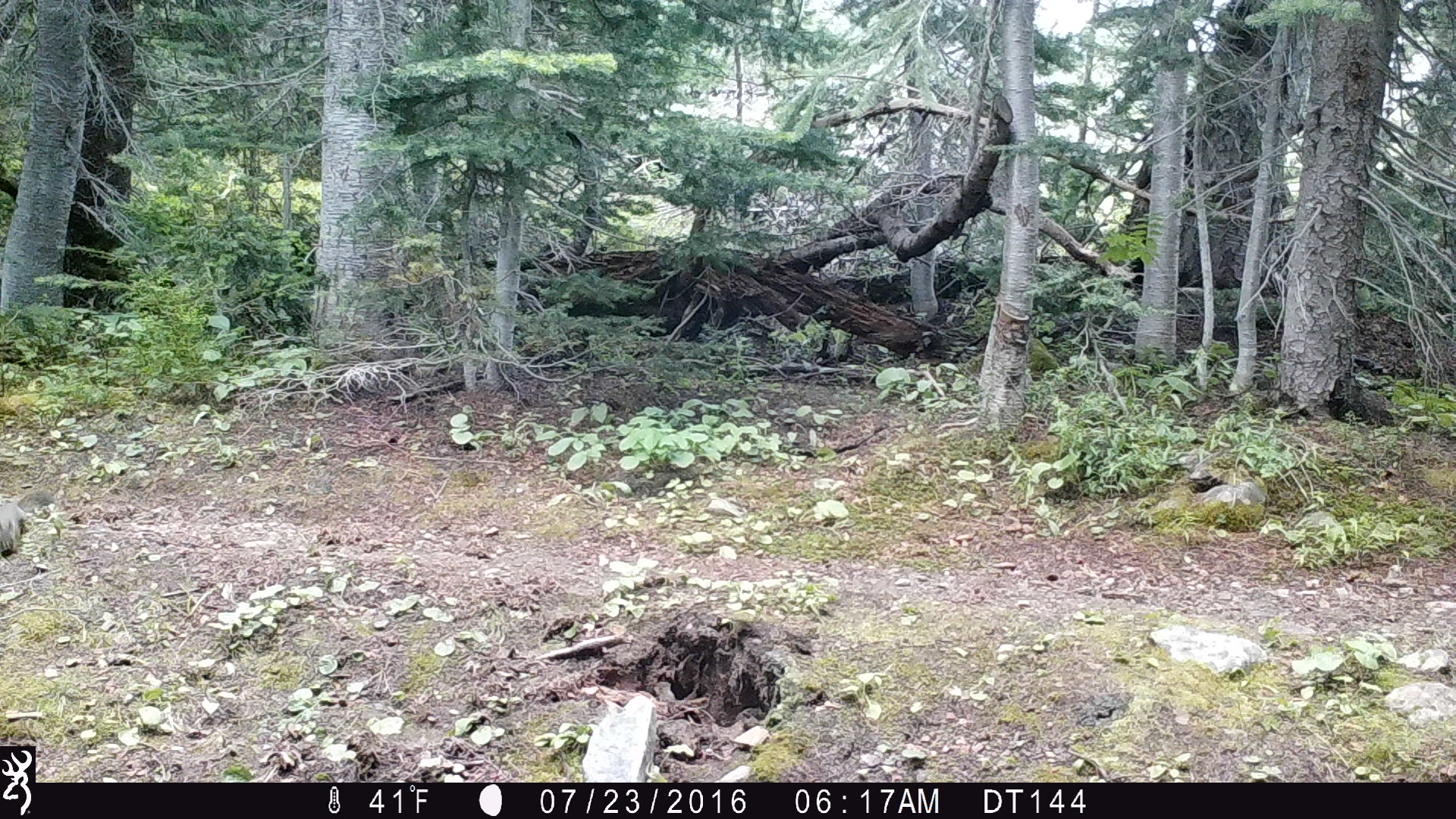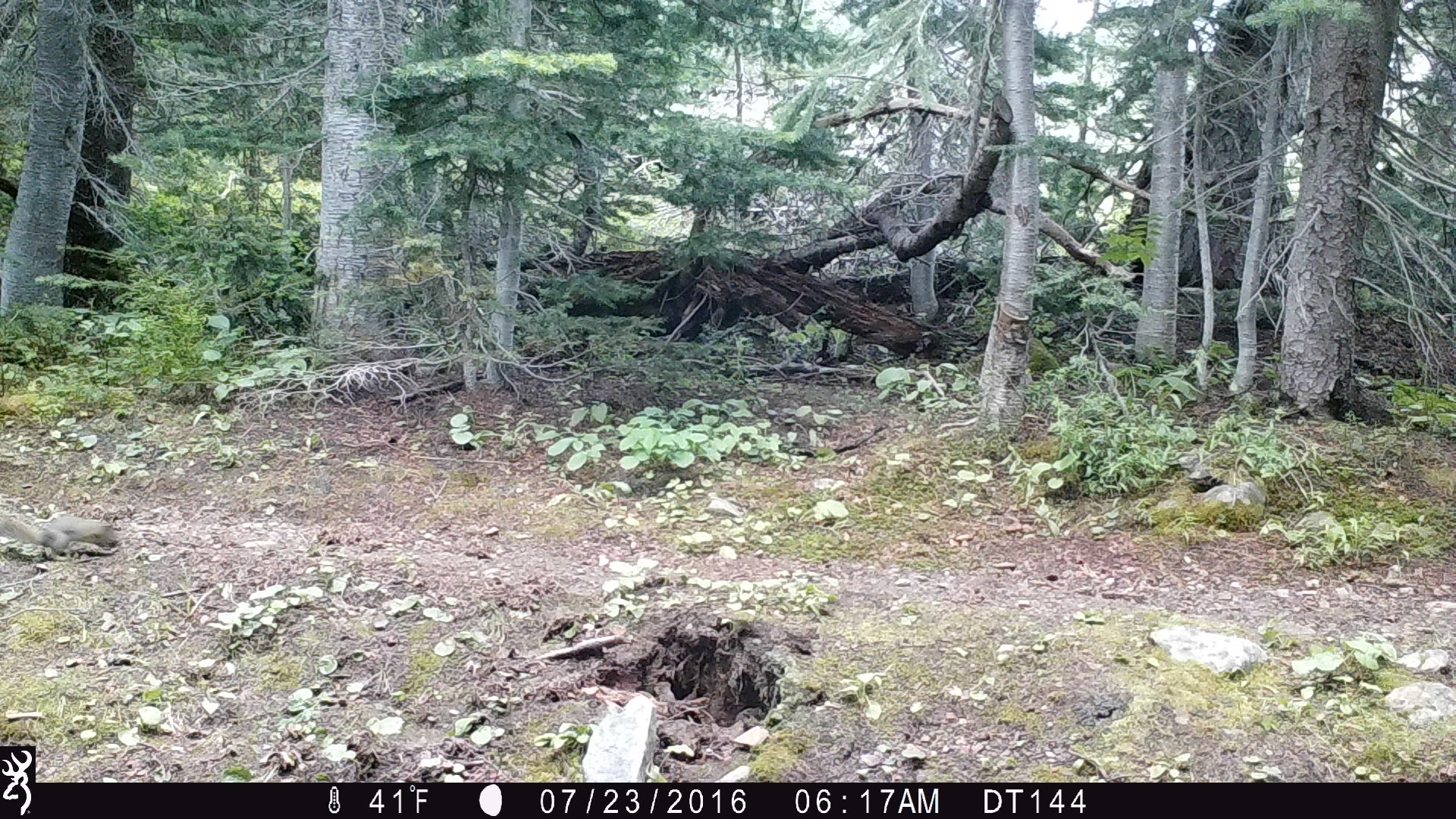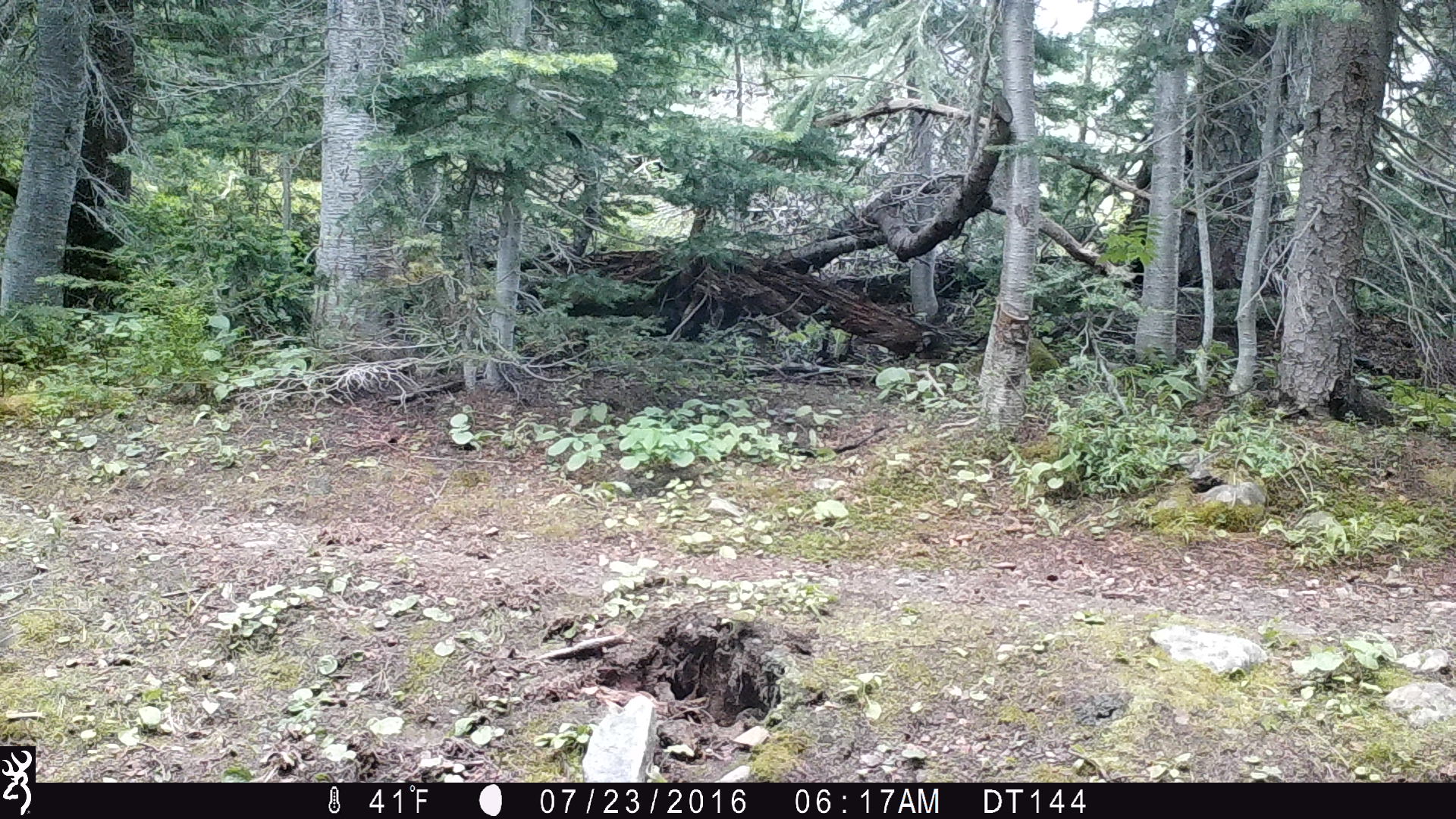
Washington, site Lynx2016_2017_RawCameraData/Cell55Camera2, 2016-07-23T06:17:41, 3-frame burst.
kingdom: Animalia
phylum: Chordata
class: Mammalia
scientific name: Mammalia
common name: small mammal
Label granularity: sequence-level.